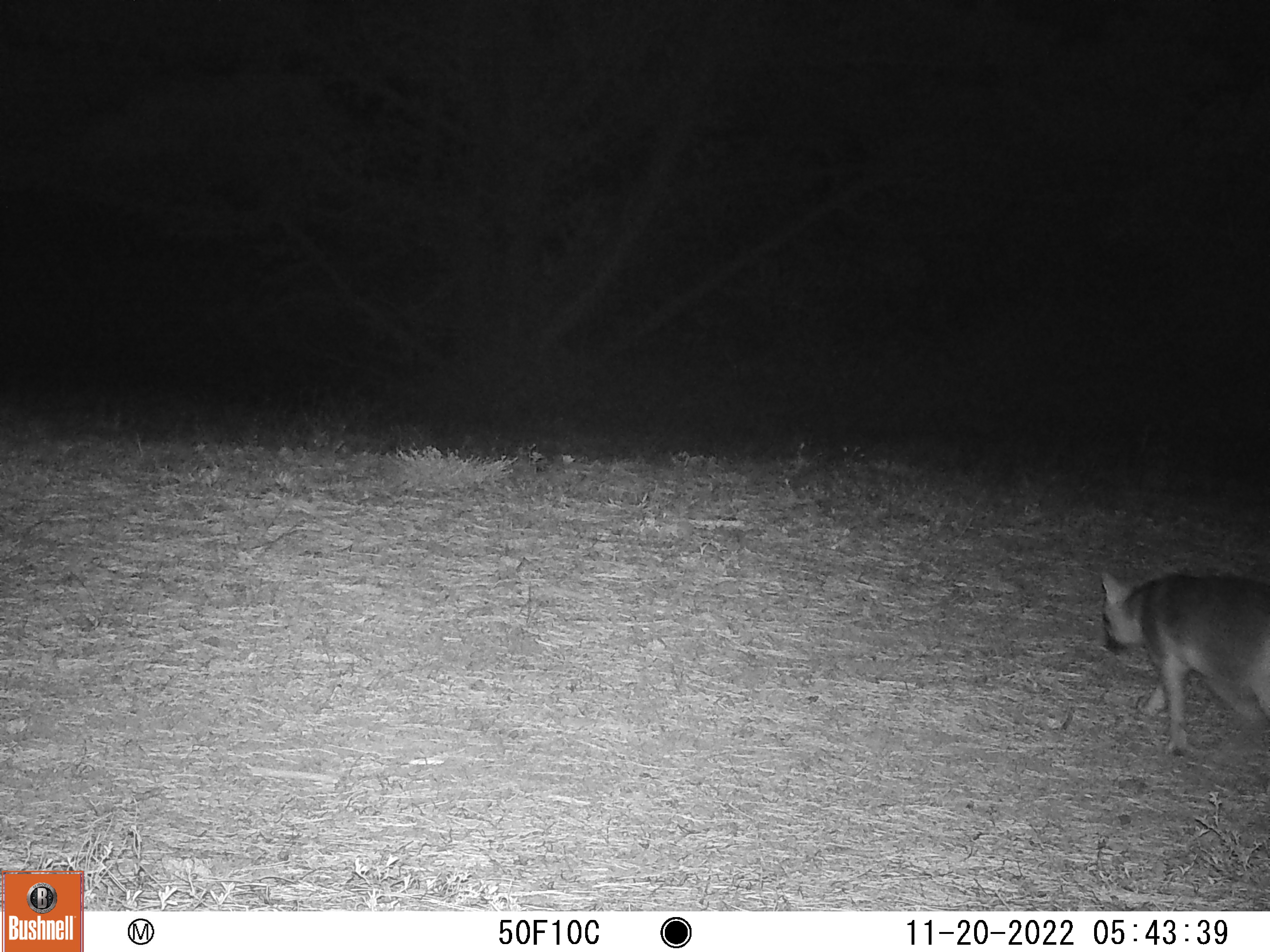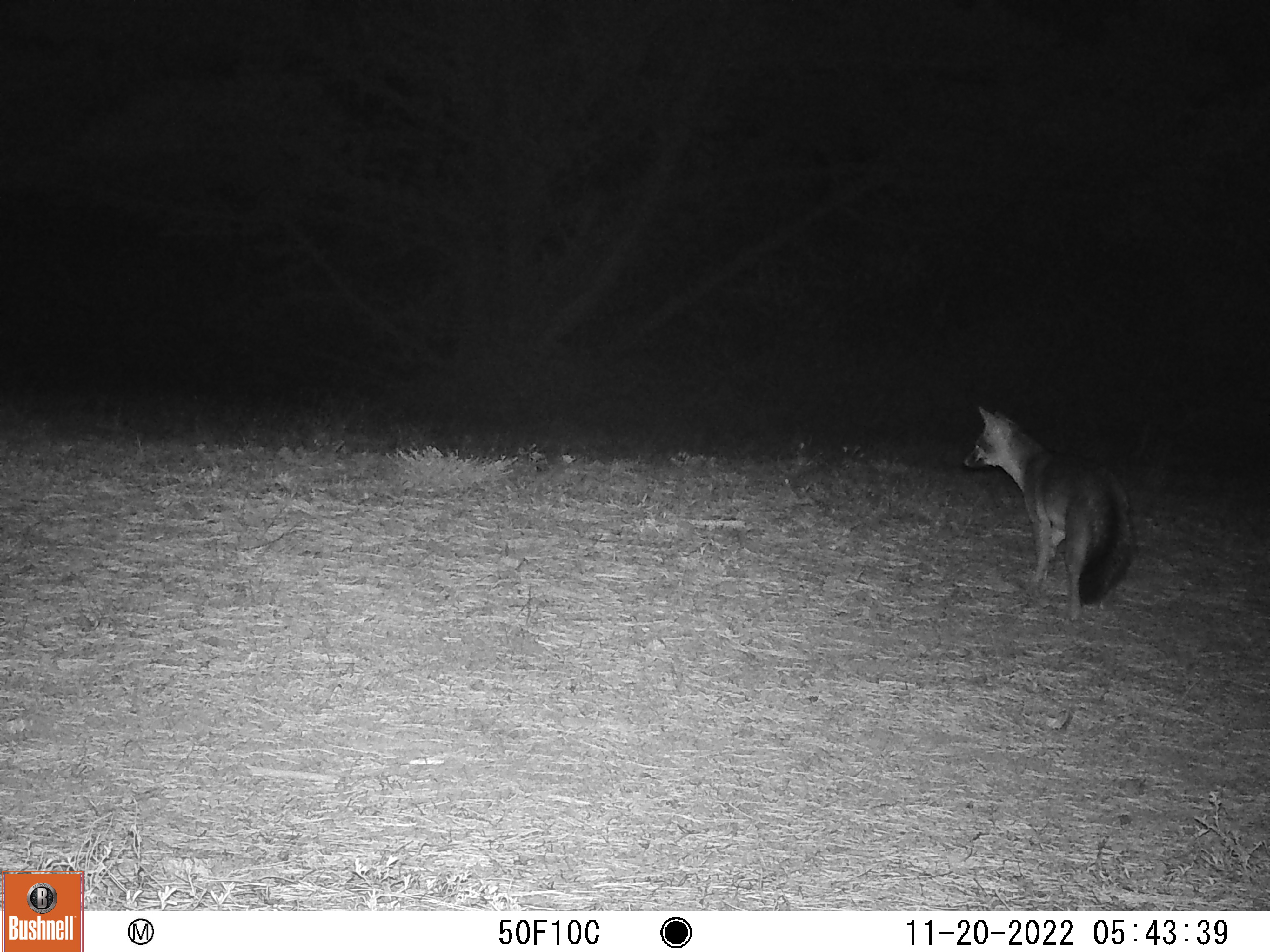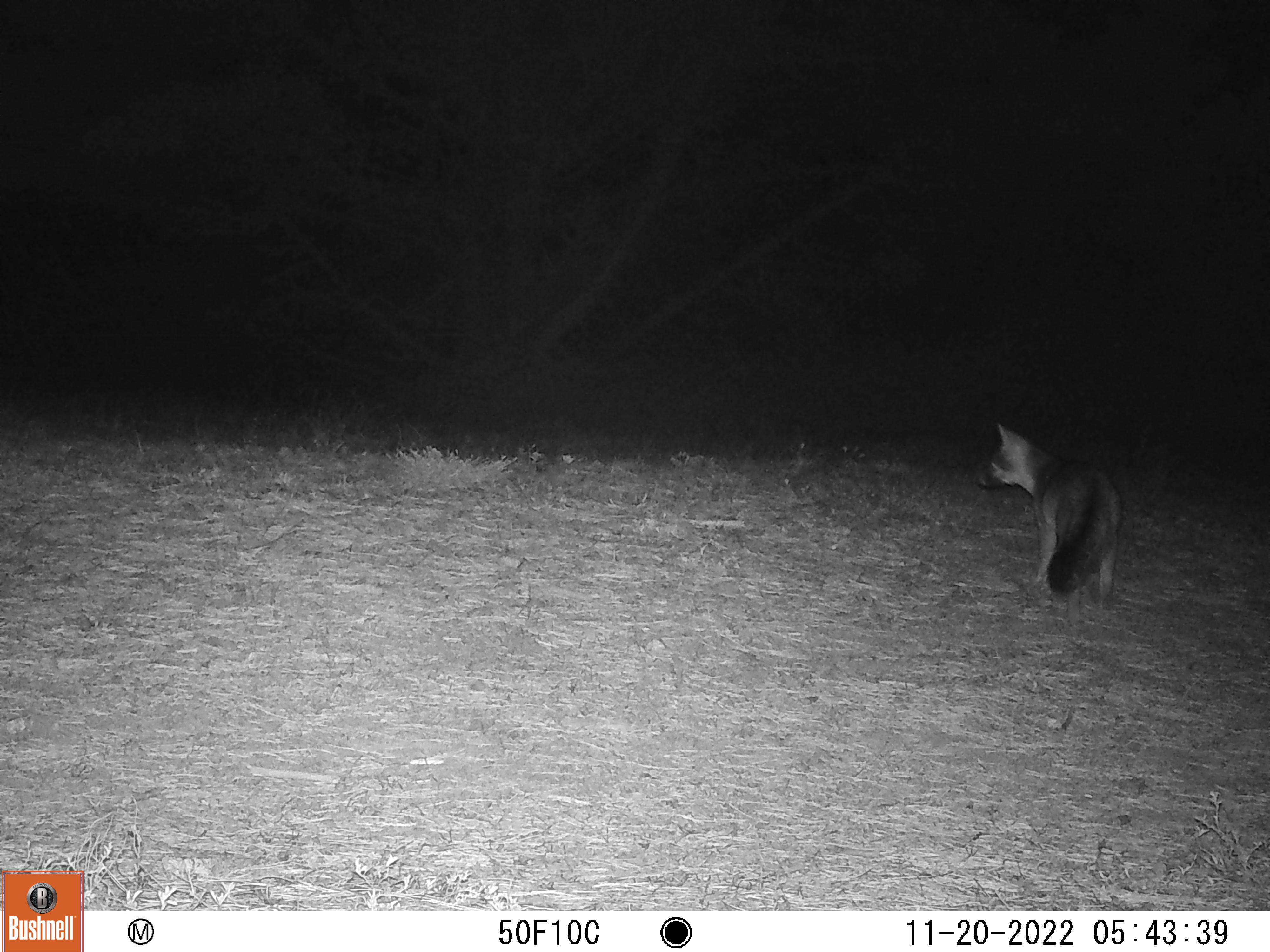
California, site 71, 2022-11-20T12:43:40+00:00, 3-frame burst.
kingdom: Animalia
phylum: Chordata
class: Mammalia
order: Carnivora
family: Canidae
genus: Urocyon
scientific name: Urocyon cinereoargenteus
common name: gray fox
Gray fox (Urocyon cinereoargenteus).